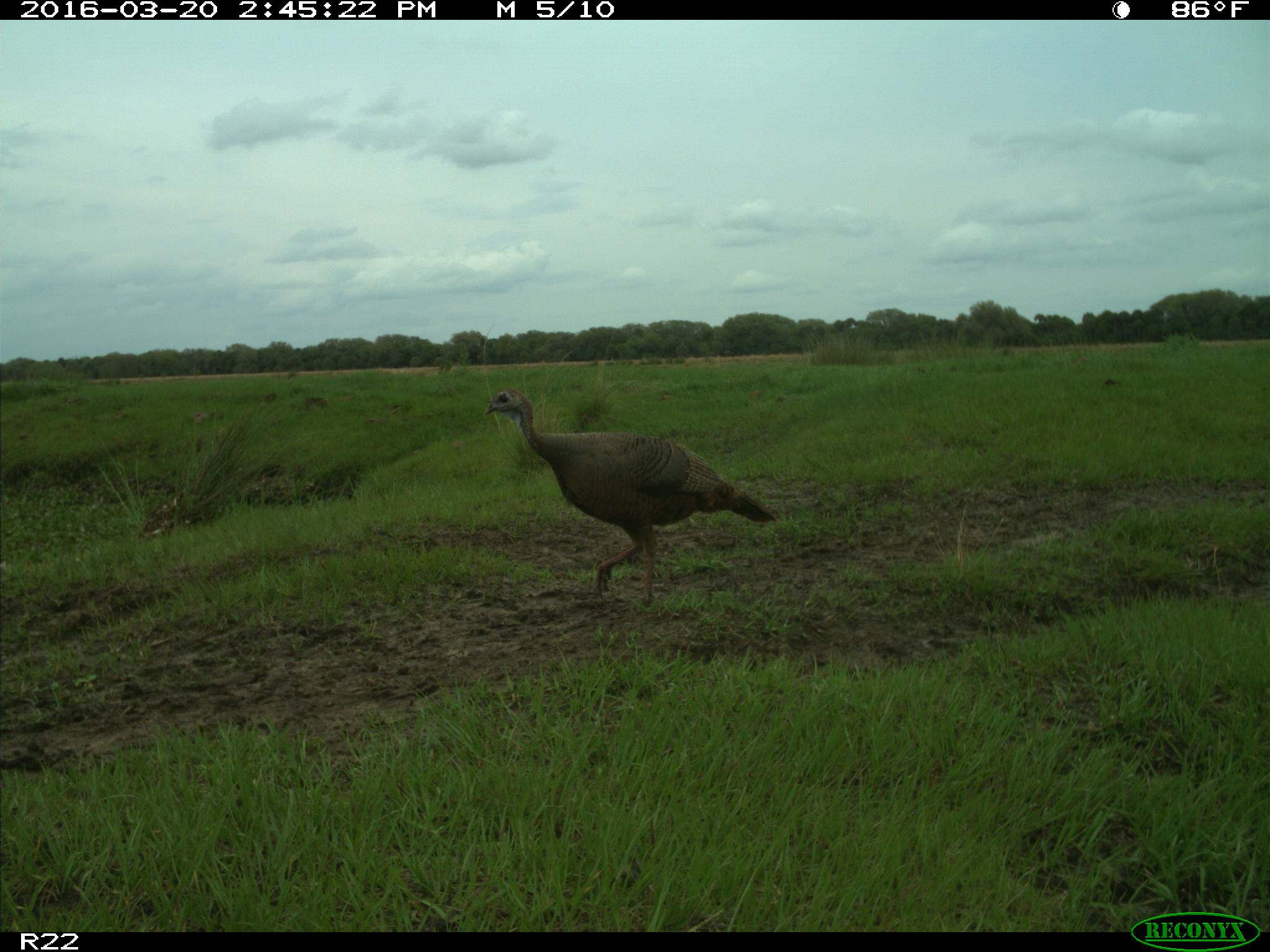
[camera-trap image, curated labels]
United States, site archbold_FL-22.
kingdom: Animalia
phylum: Chordata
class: Aves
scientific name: Aves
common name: birds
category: unidentified bird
Unidentified bird (birds) (Aves).